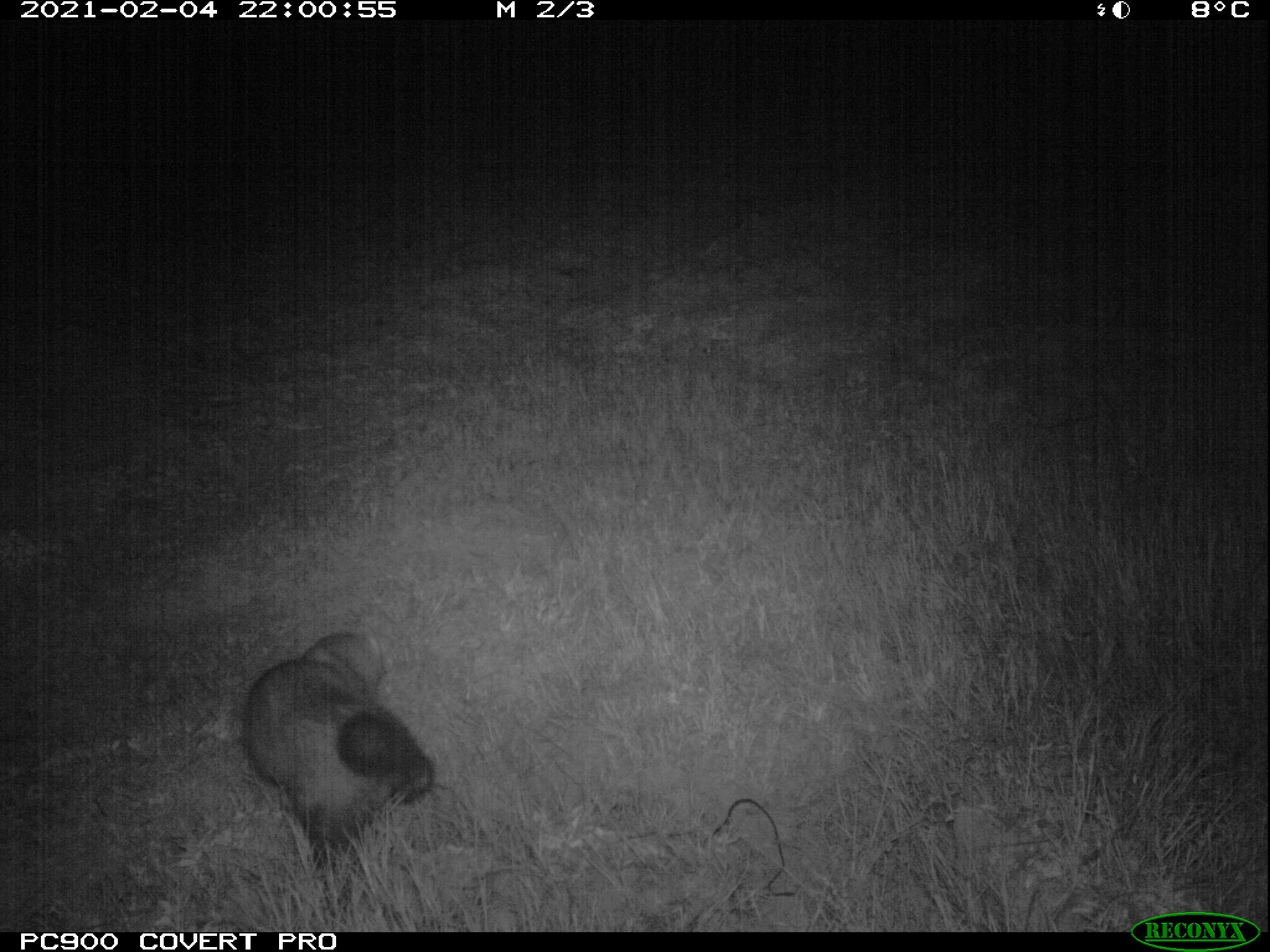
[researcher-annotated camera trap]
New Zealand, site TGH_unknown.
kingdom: Animalia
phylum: Chordata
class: Mammalia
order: Carnivora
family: Mustelidae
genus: Mustela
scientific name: Mustela furo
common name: ferret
Ferret (Mustela furo).